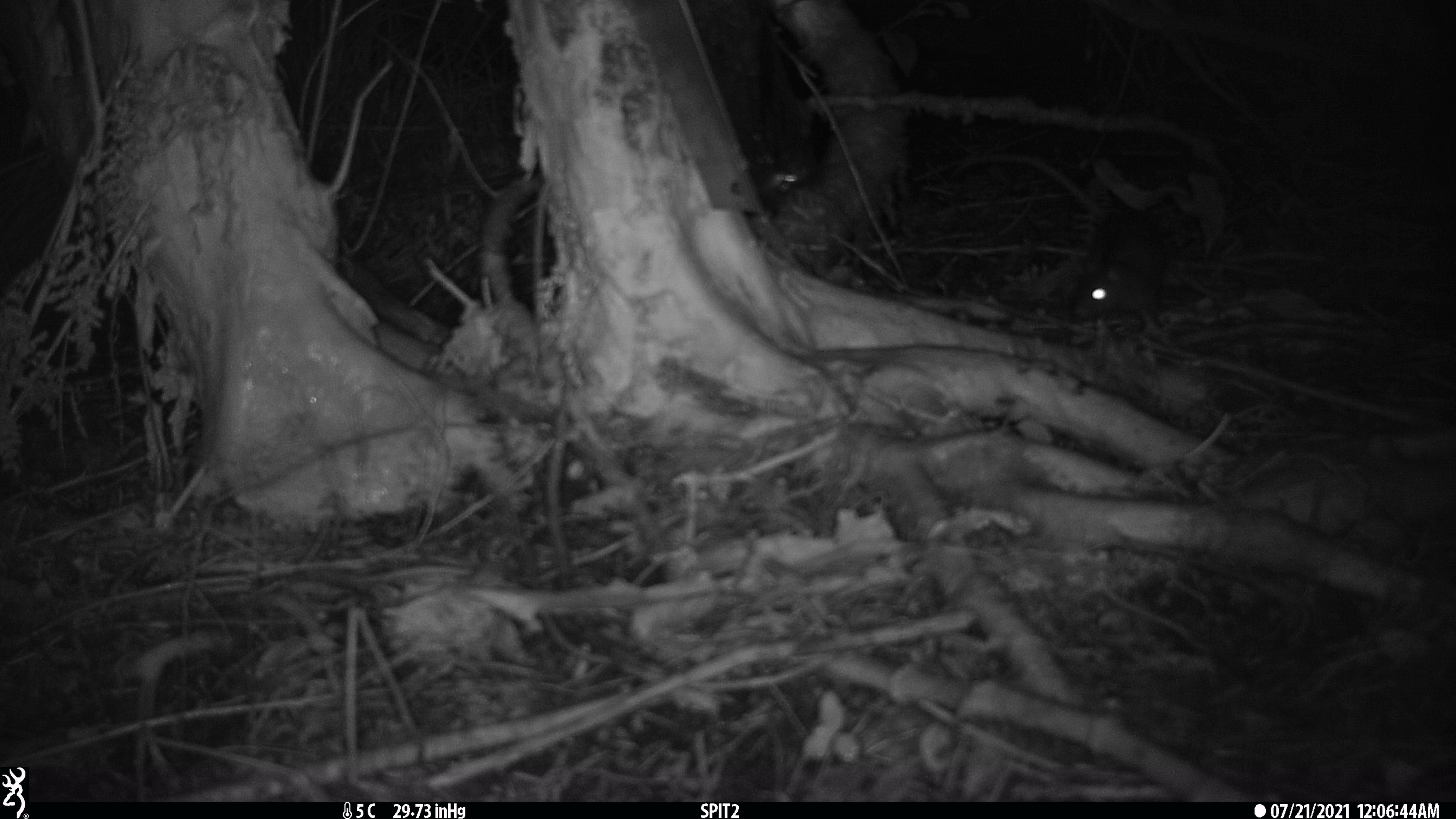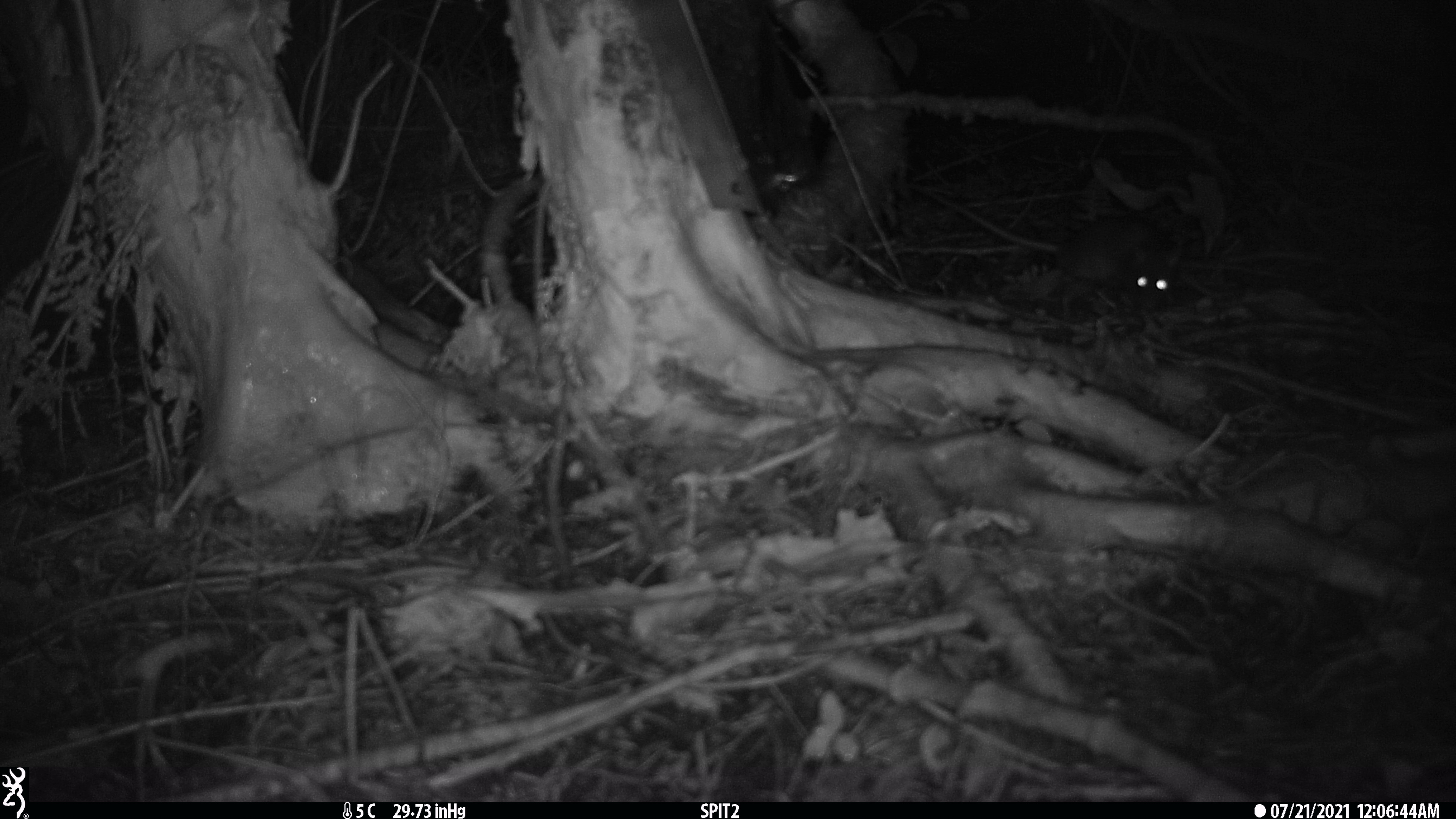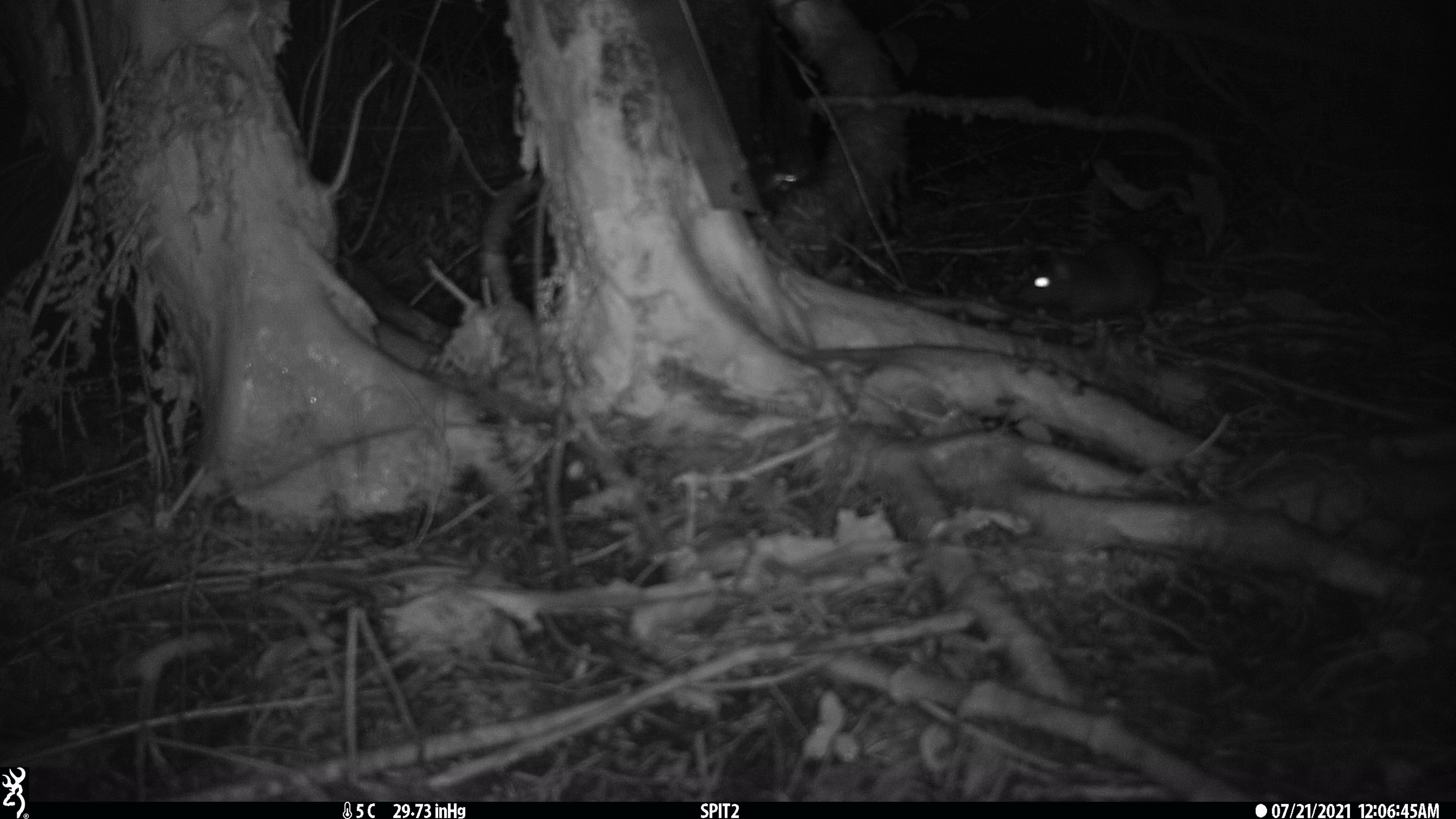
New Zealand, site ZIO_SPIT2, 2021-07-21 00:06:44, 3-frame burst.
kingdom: Animalia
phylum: Chordata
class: Mammalia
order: Rodentia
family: Muridae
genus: Rattus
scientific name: Rattus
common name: rat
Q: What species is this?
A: Rat (Rattus).